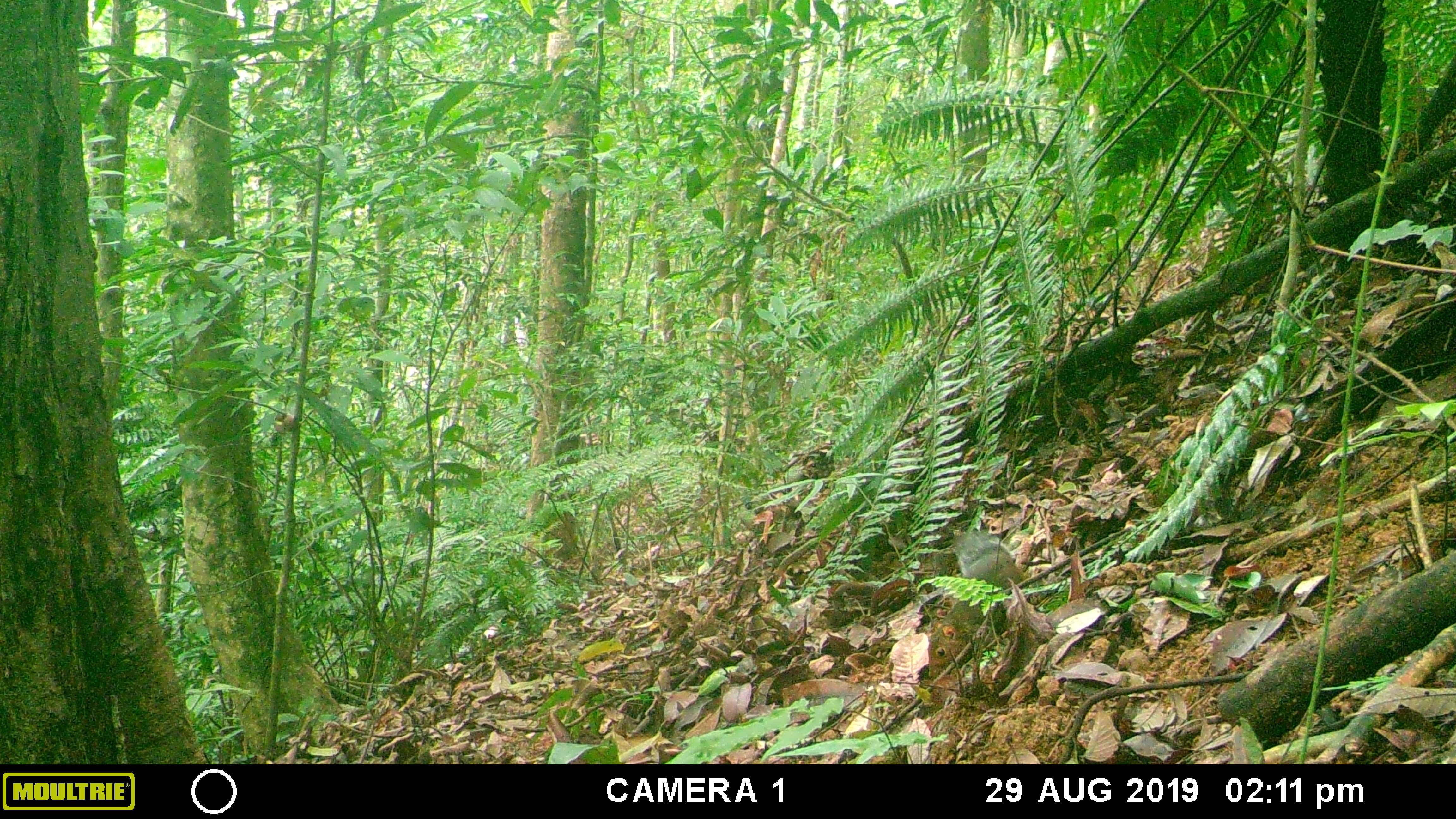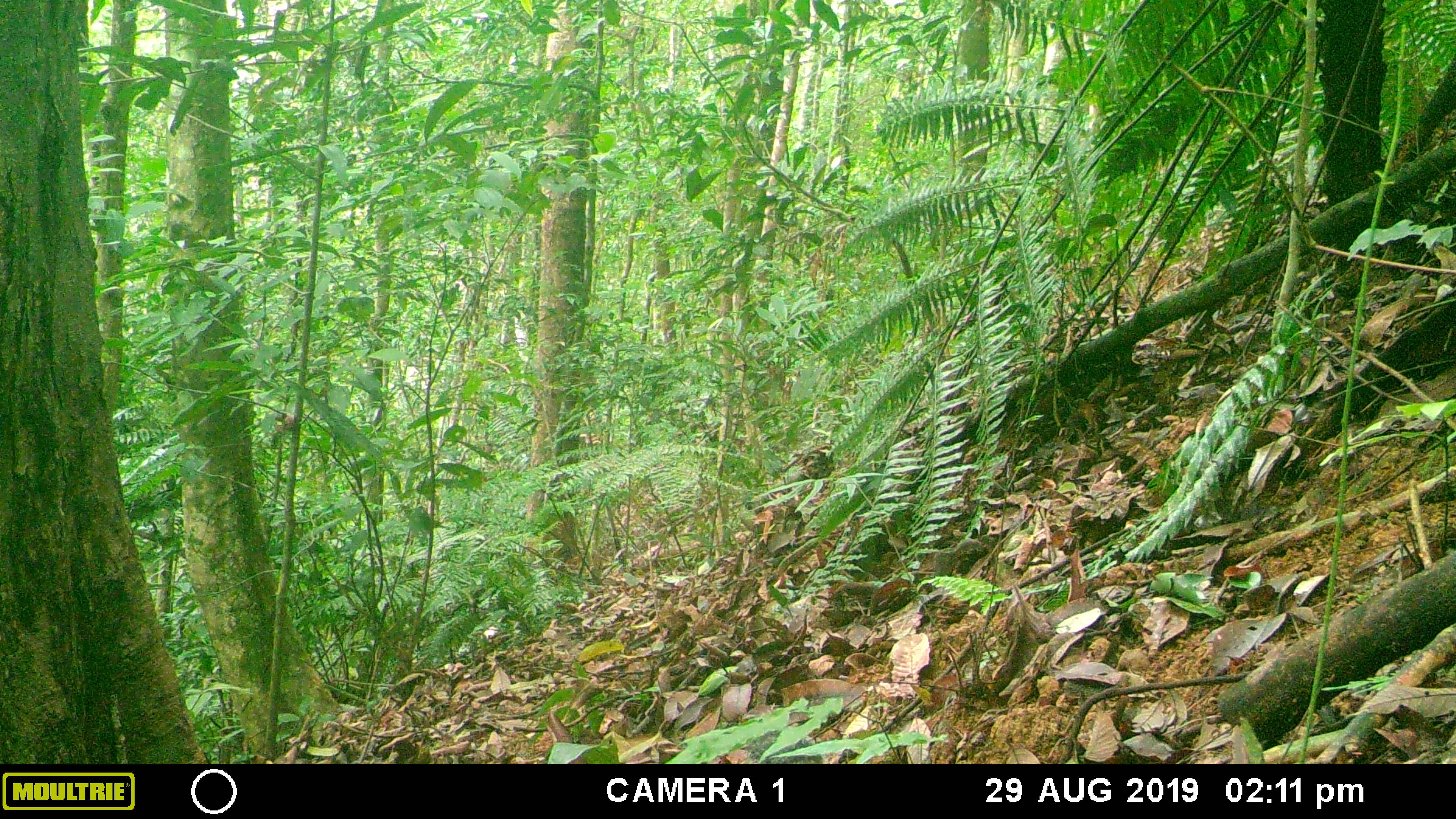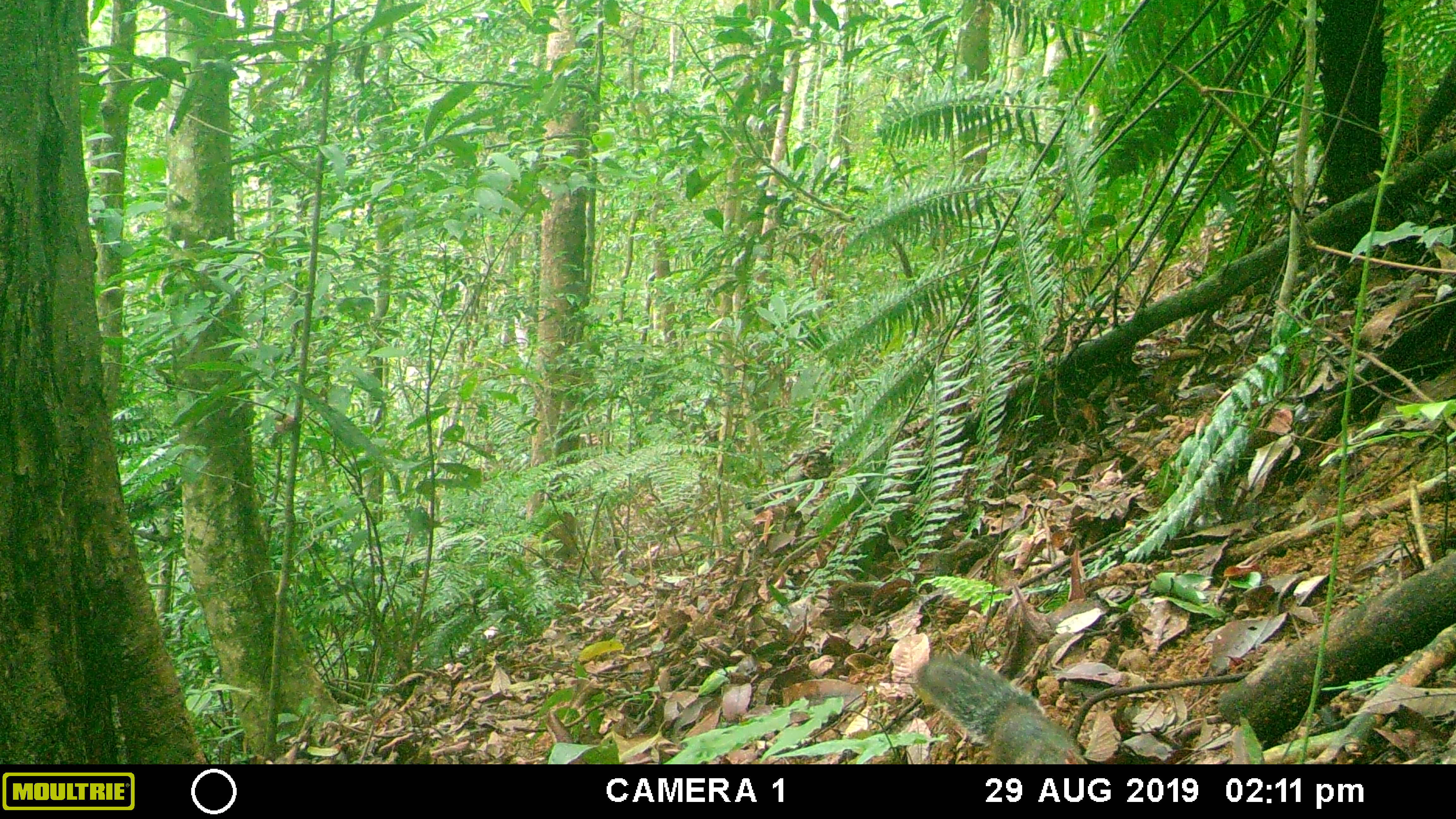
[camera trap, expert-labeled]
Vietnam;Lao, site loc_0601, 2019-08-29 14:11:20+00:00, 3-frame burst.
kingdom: Animalia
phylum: Chordata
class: Mammalia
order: Rodentia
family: Sciuridae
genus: Dremomys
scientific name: Dremomys rufigenis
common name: red-cheeked squirrel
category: red cheeked squirrel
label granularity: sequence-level